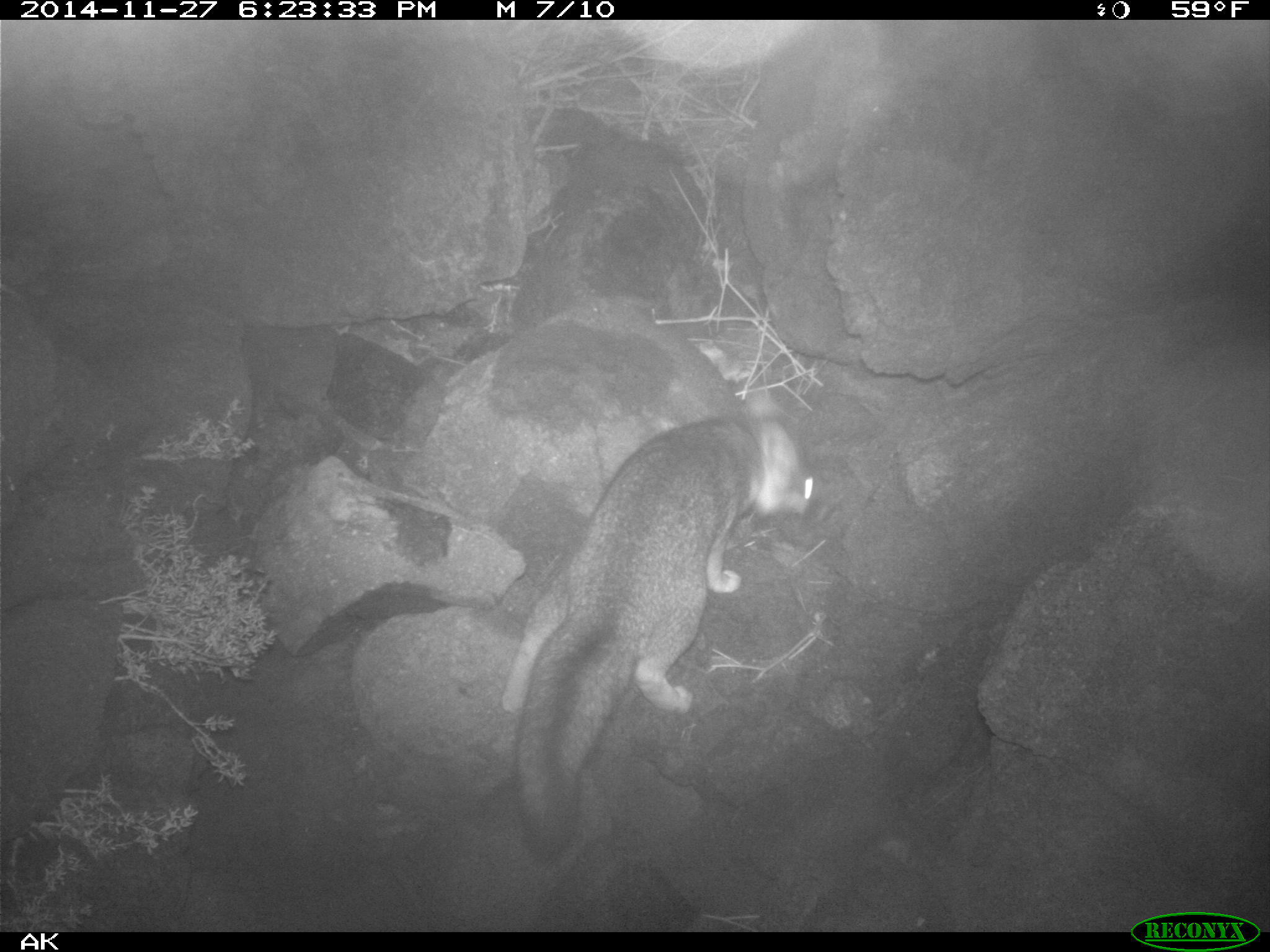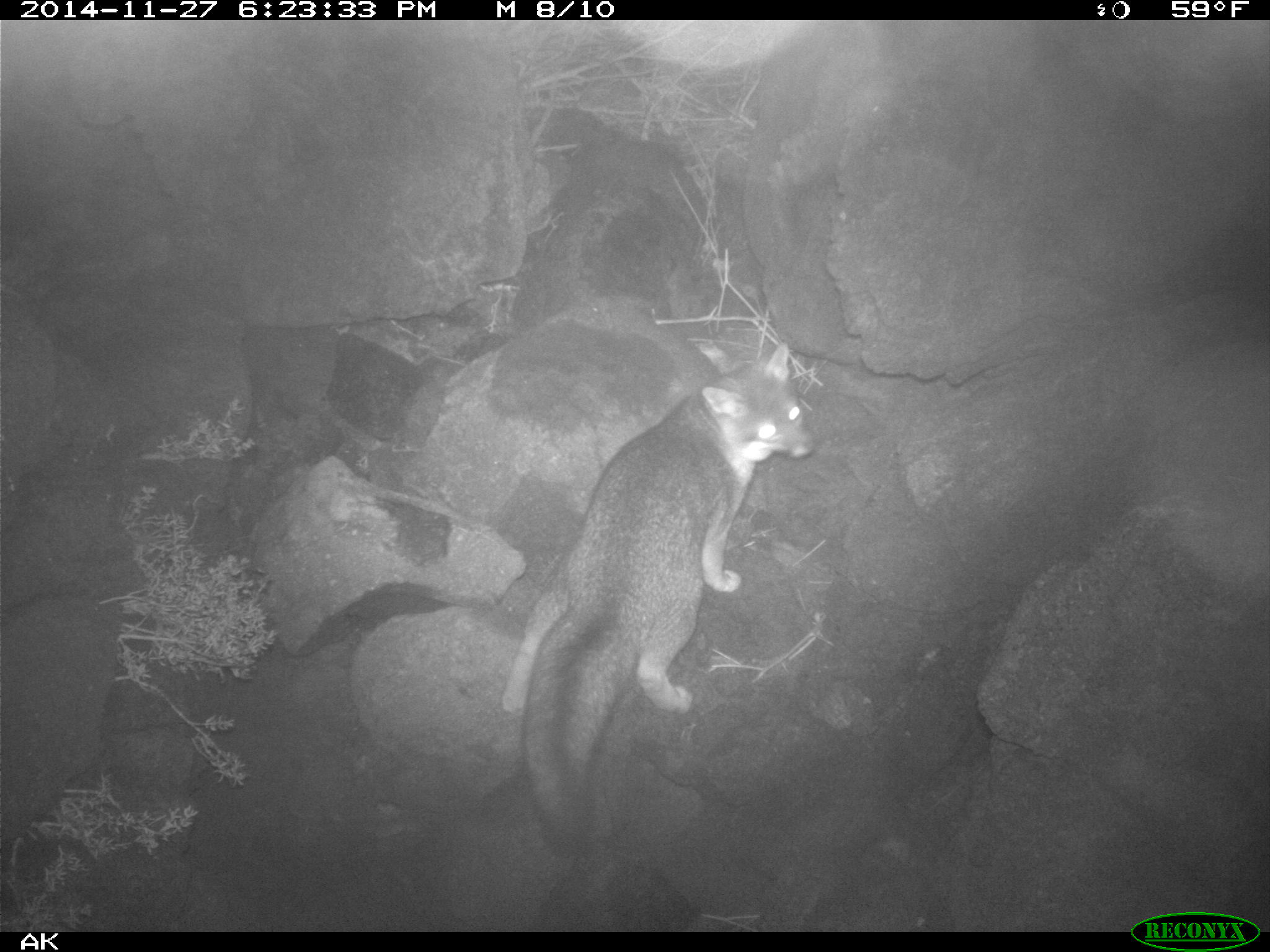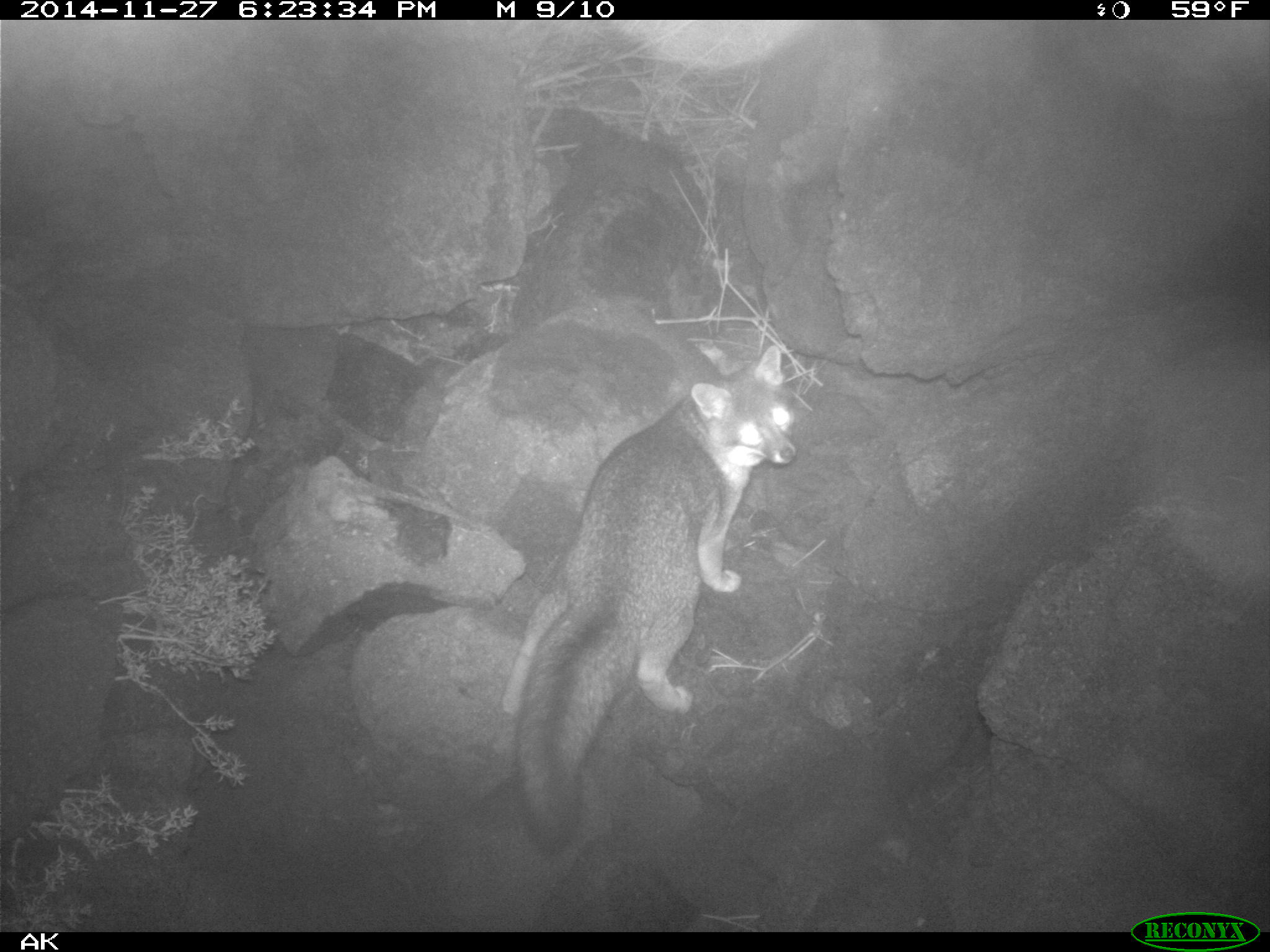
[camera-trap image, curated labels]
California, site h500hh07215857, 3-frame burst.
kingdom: Animalia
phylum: Chordata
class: Mammalia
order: Carnivora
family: Canidae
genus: Urocyon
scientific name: Urocyon littoralis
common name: island fox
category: fox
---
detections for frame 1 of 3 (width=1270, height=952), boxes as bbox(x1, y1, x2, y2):
fox: bbox(496, 387, 812, 855)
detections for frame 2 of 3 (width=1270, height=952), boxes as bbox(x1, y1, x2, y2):
fox: bbox(501, 342, 811, 858)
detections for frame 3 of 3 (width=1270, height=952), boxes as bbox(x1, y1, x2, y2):
fox: bbox(501, 344, 793, 855)